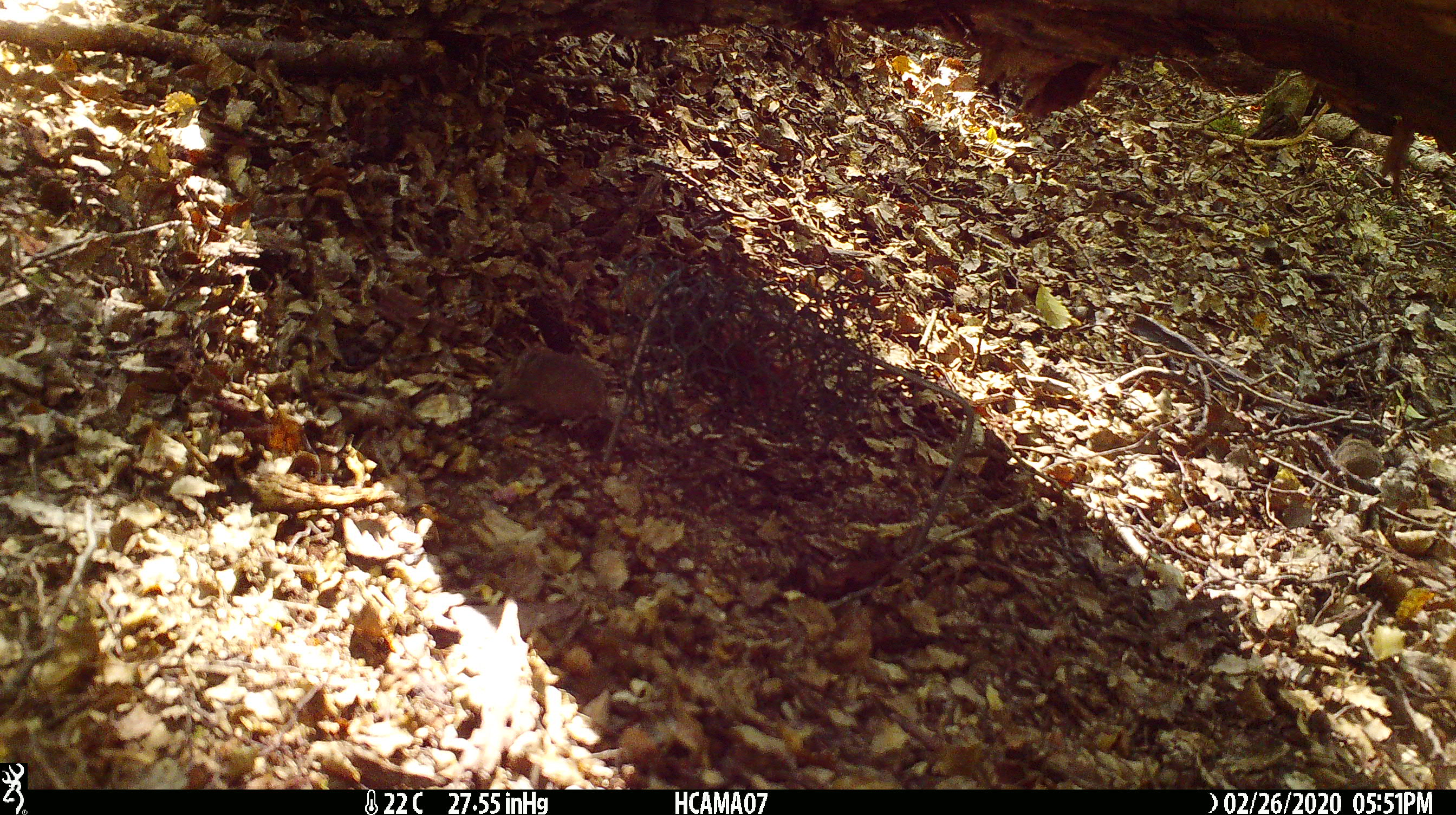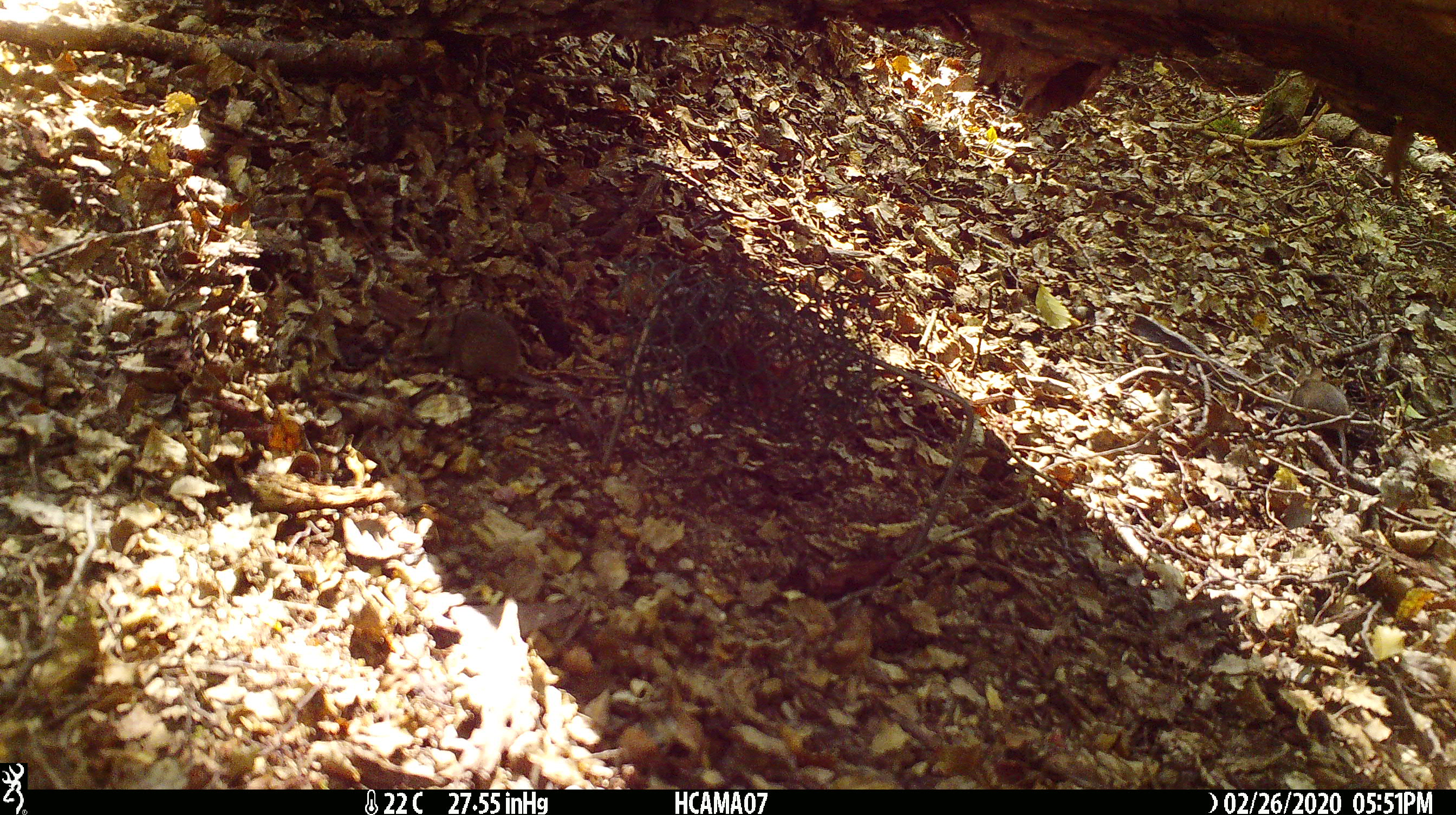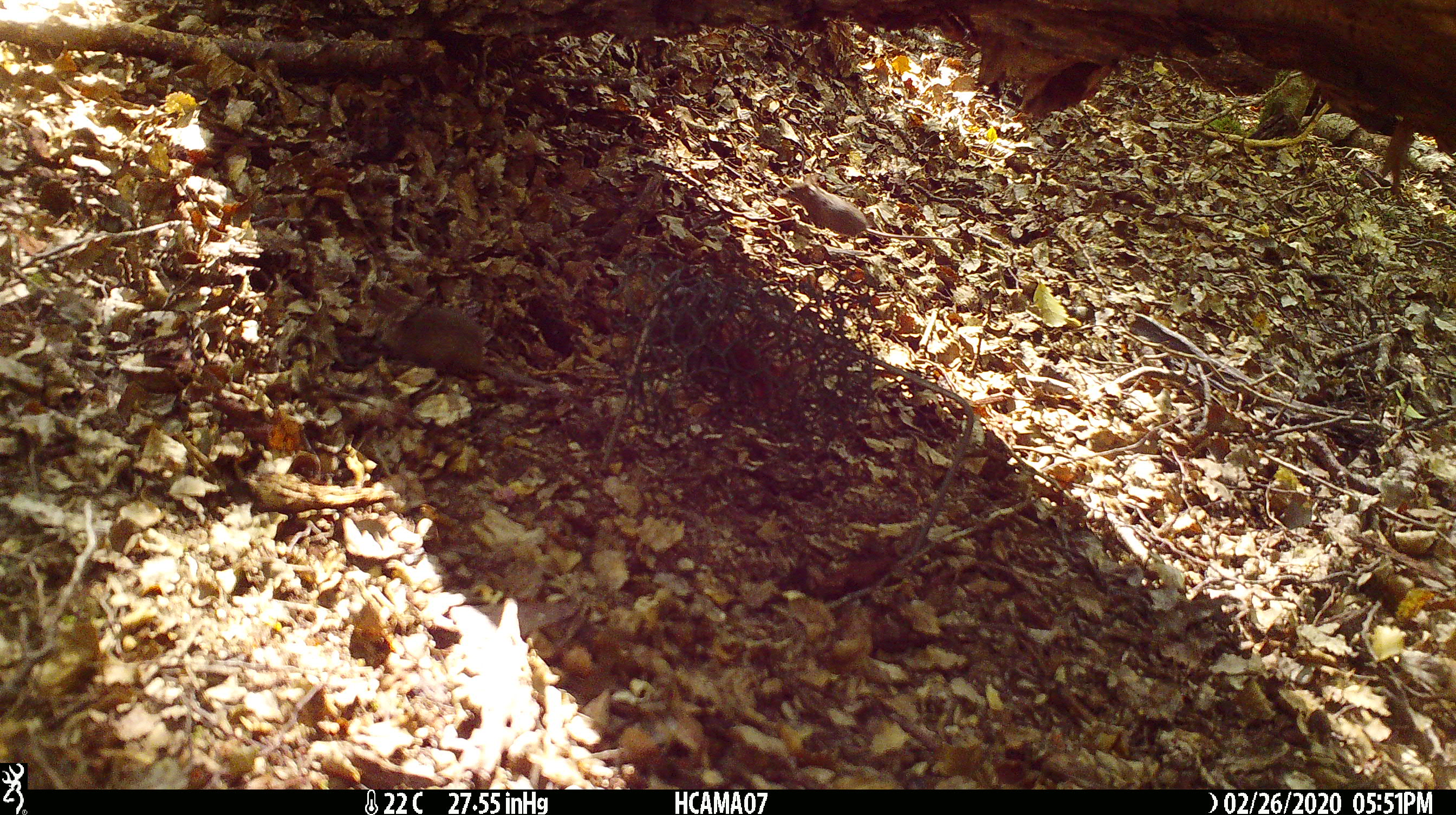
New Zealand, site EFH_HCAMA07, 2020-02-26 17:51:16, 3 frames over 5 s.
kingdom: Animalia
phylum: Chordata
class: Mammalia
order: Rodentia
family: Muridae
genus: Mus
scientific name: Mus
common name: mouse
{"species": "mouse (Mus)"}